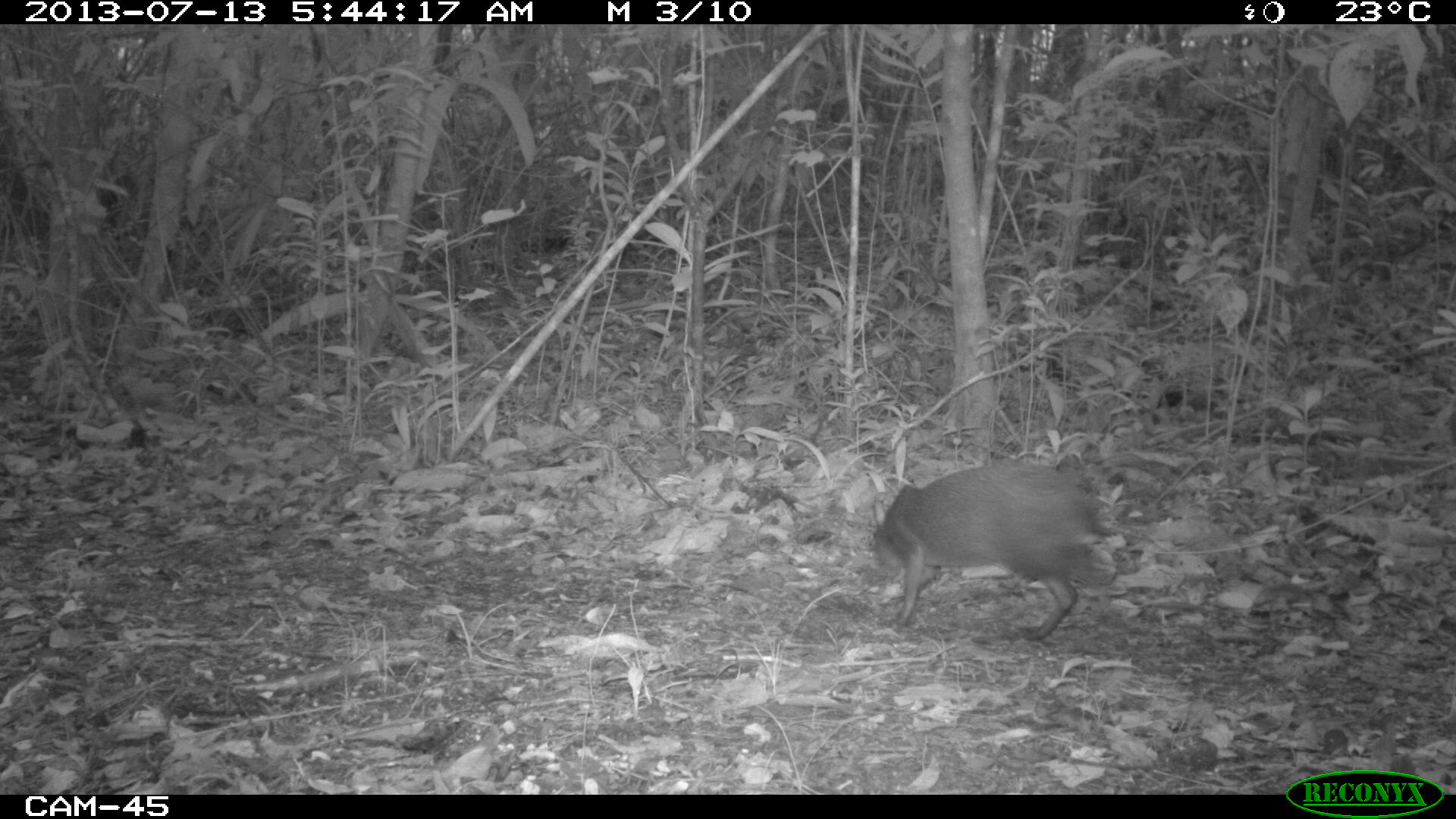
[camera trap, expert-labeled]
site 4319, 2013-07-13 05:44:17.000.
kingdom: Animalia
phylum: Chordata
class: Mammalia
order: Rodentia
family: Dasyproctidae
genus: Dasyprocta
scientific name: Dasyprocta punctata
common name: central american agouti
Dasyprocta punctata (central american agouti), count 1.